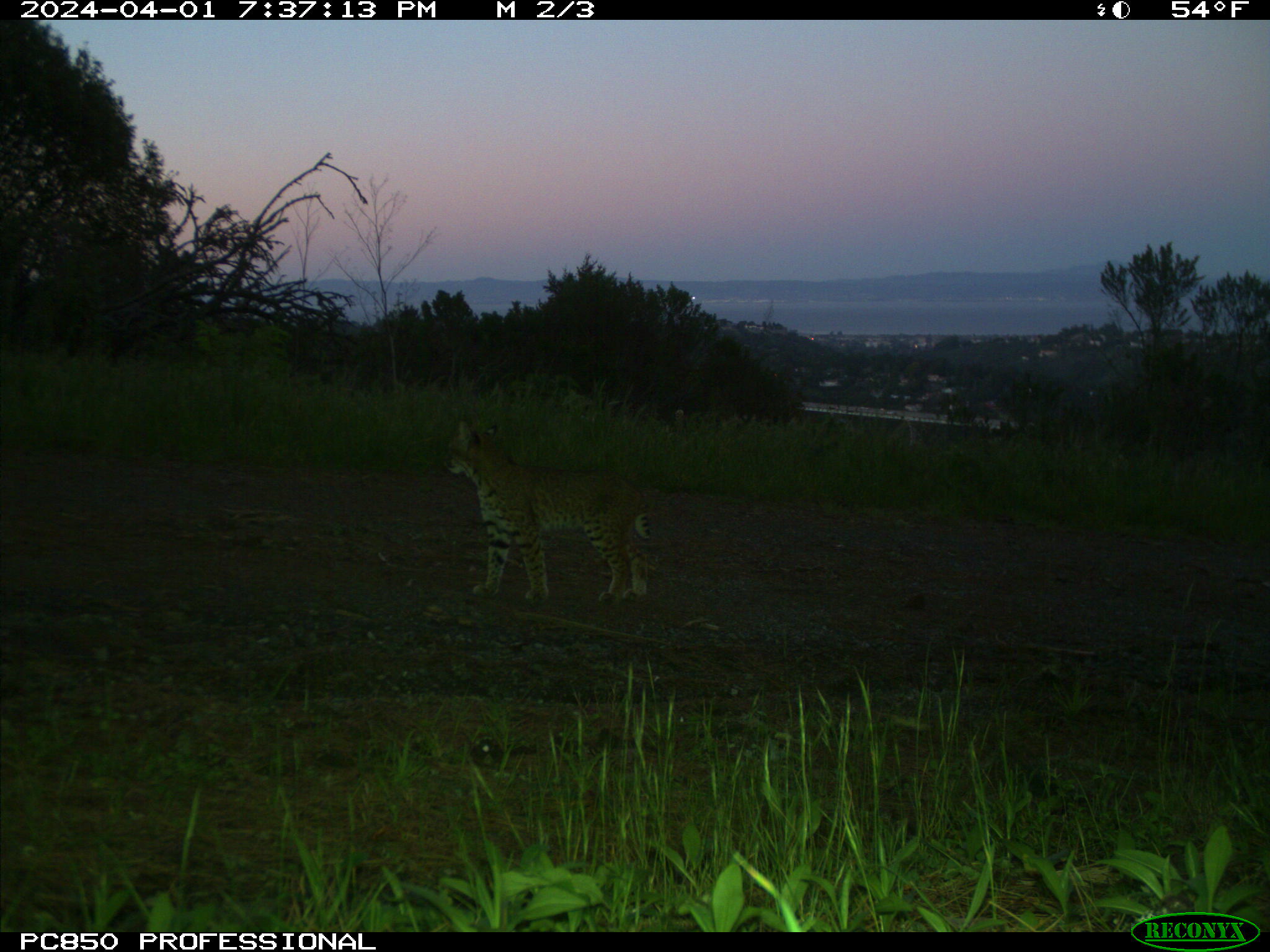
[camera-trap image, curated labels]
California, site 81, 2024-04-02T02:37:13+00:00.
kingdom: Animalia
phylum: Chordata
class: Mammalia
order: Carnivora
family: Felidae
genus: Lynx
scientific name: Lynx rufus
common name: bobcat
Bobcat (Lynx rufus).